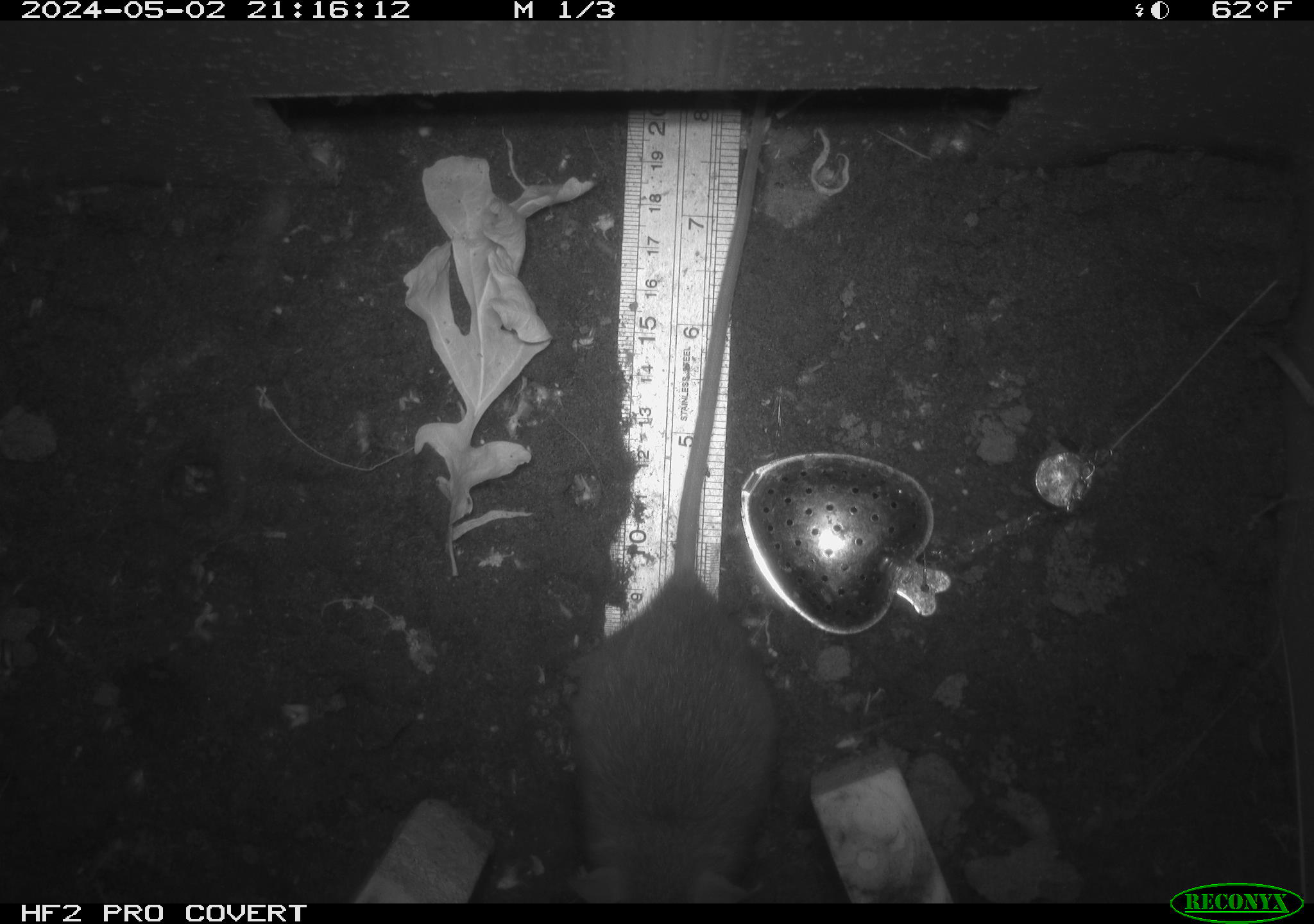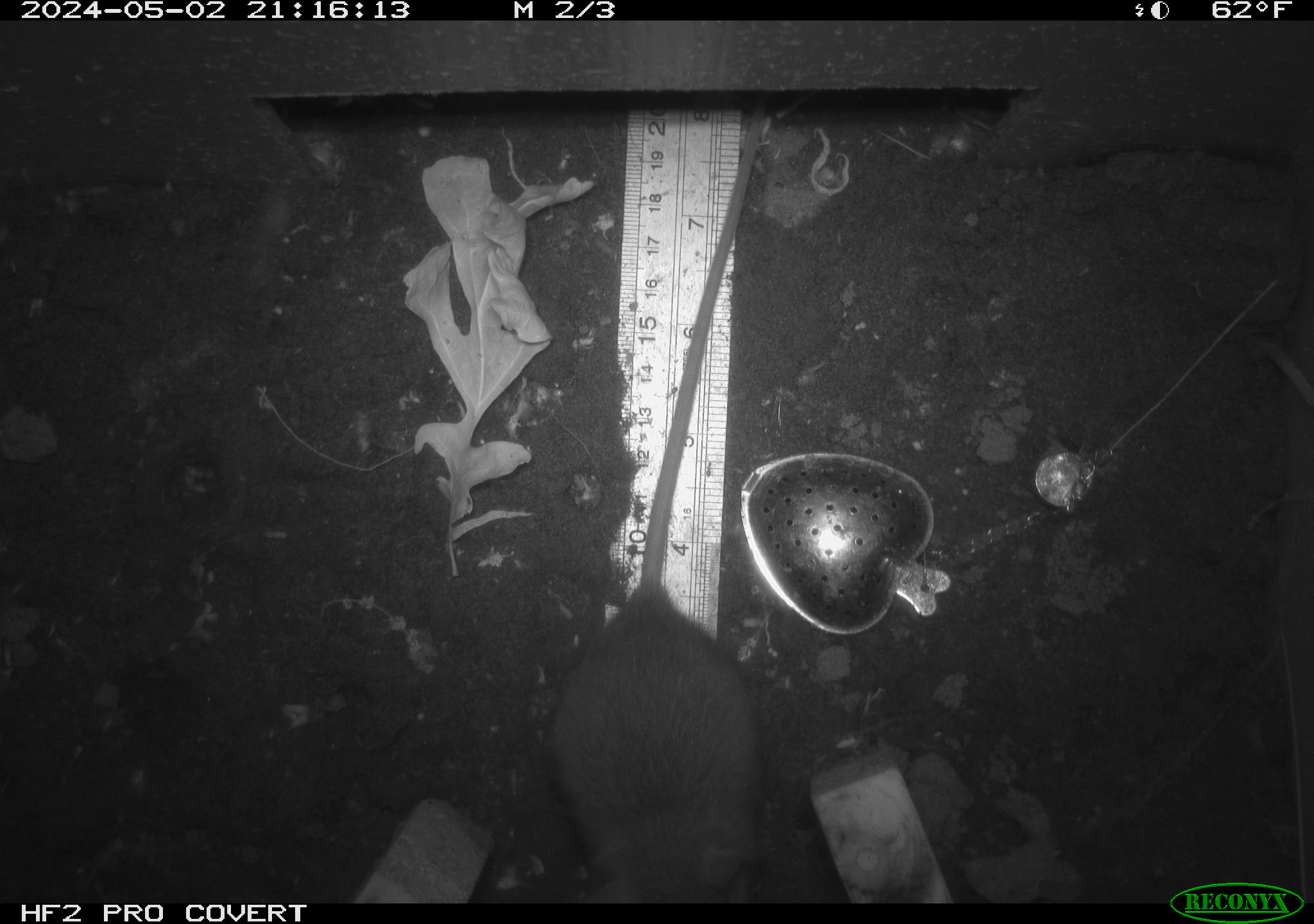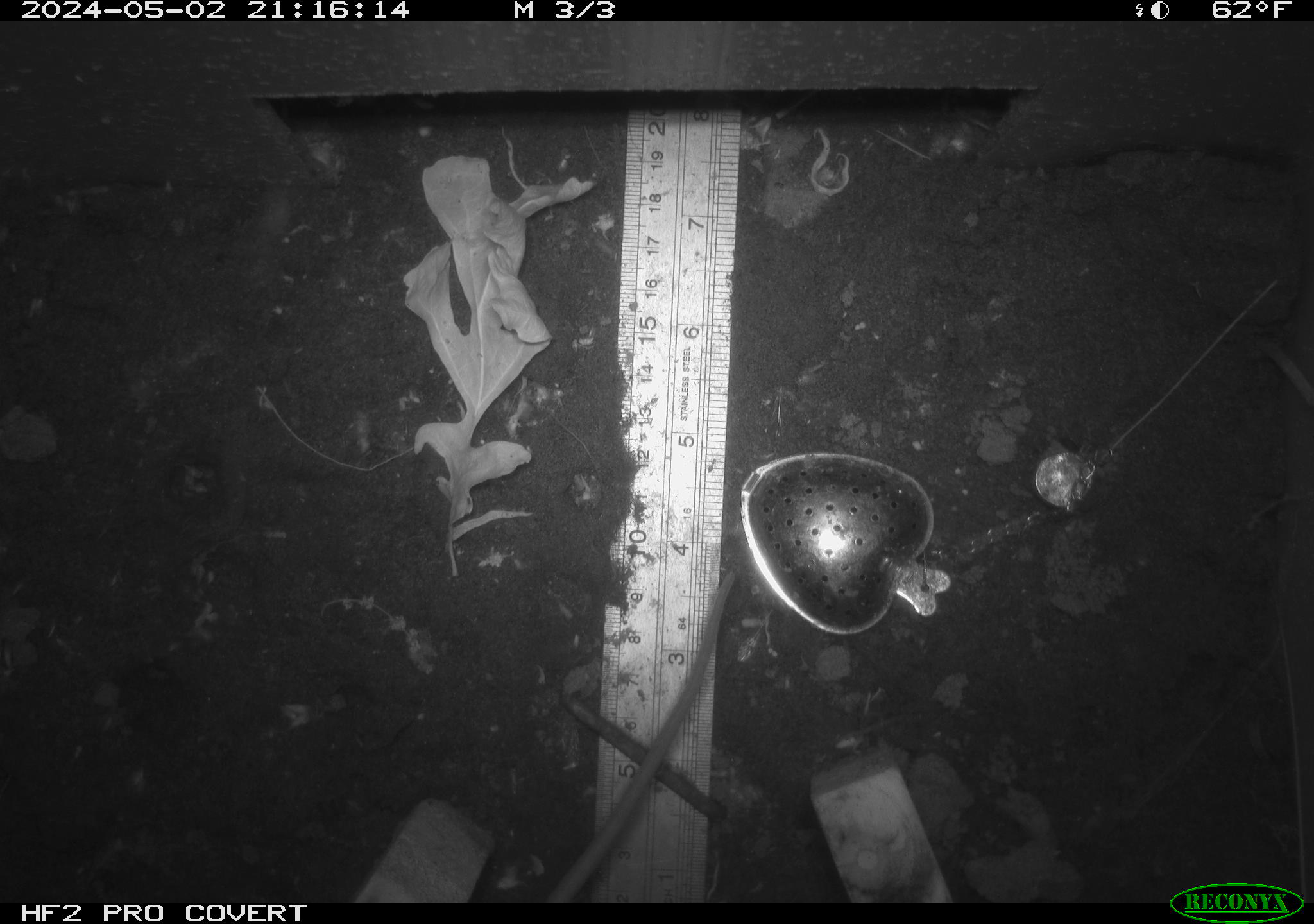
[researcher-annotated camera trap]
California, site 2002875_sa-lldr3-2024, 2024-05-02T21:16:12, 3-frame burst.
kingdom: Animalia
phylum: Chordata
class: Mammalia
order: Rodentia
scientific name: Rodentia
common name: rodent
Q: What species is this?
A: Rodent (Rodentia).